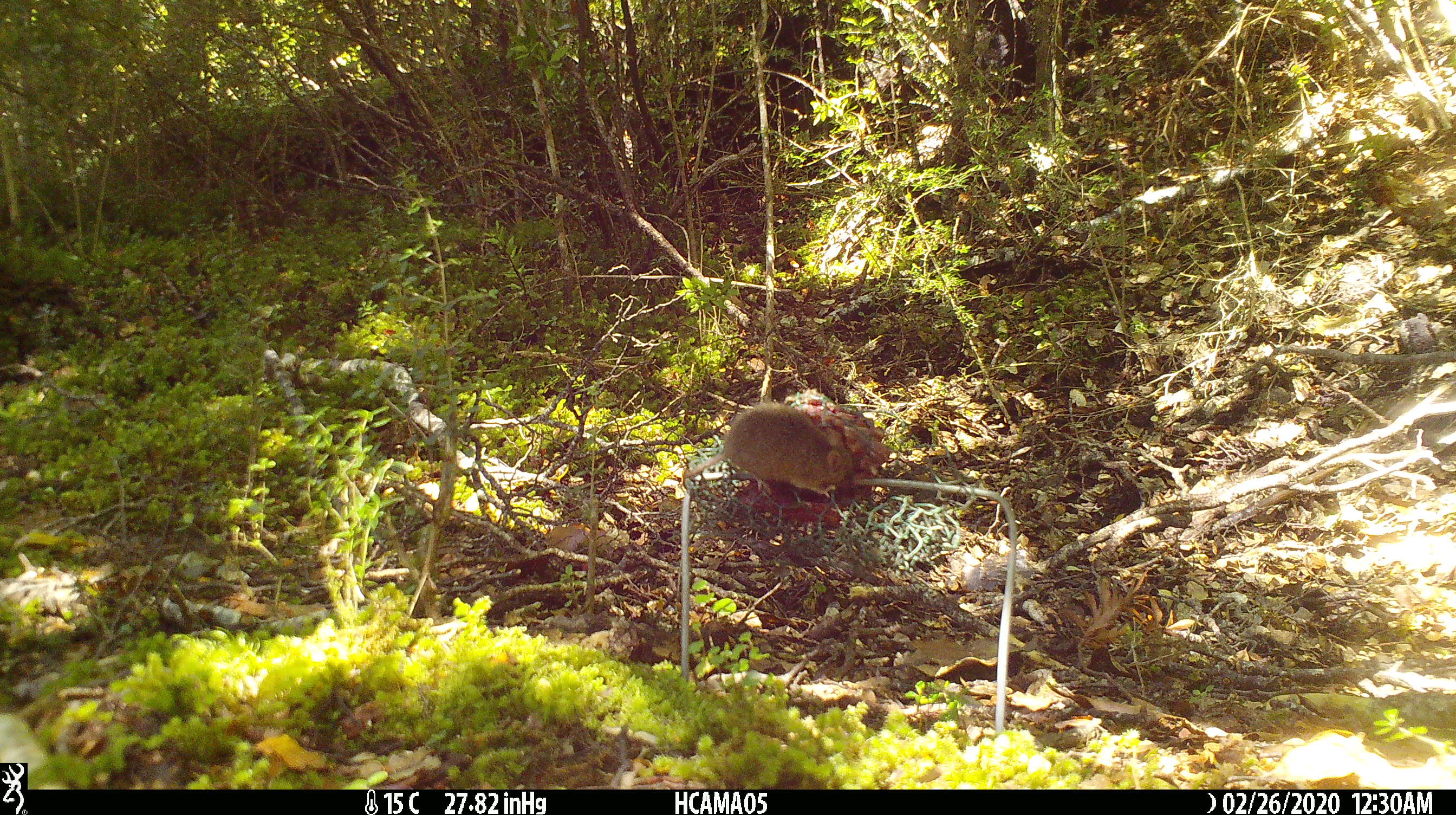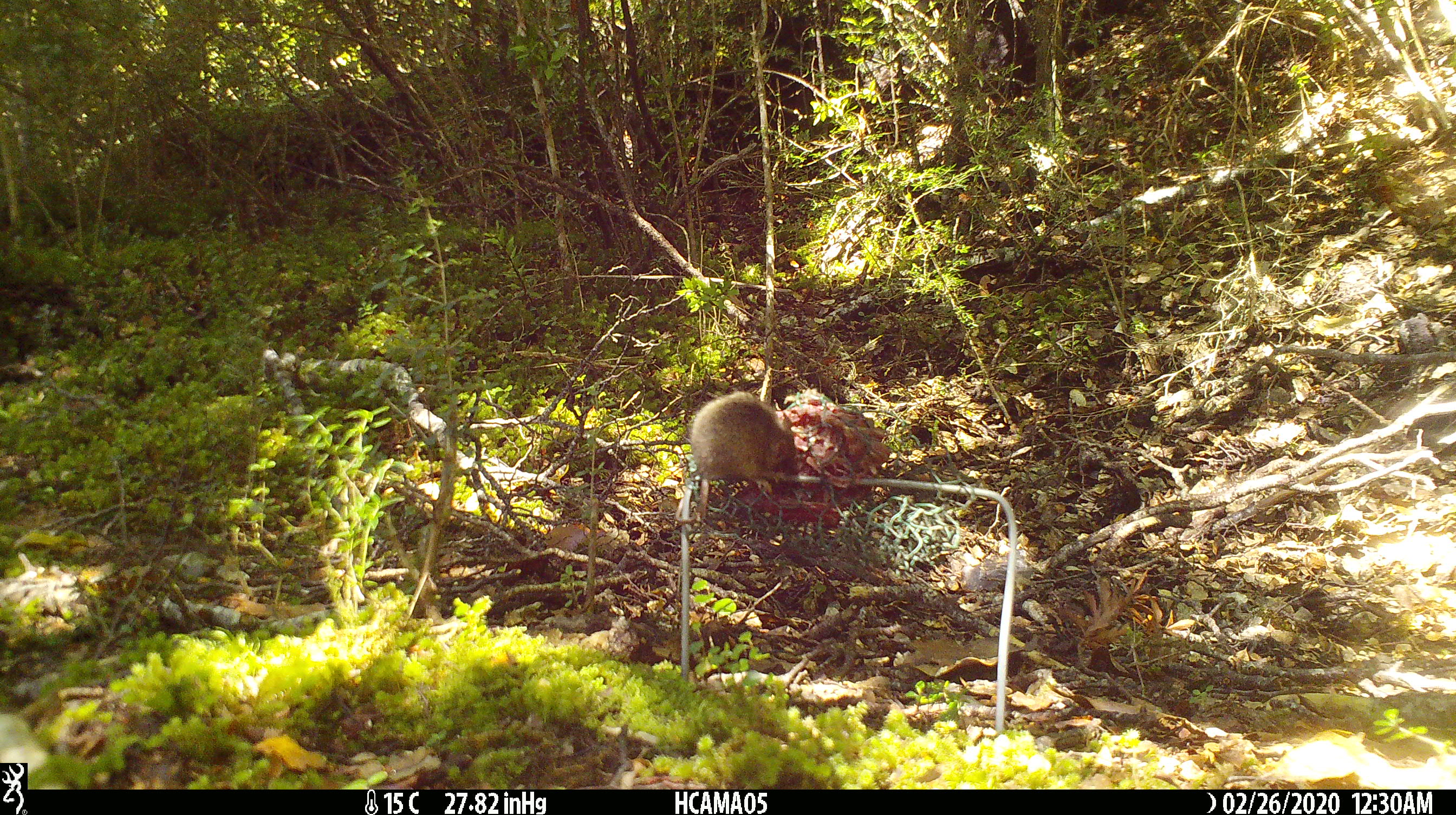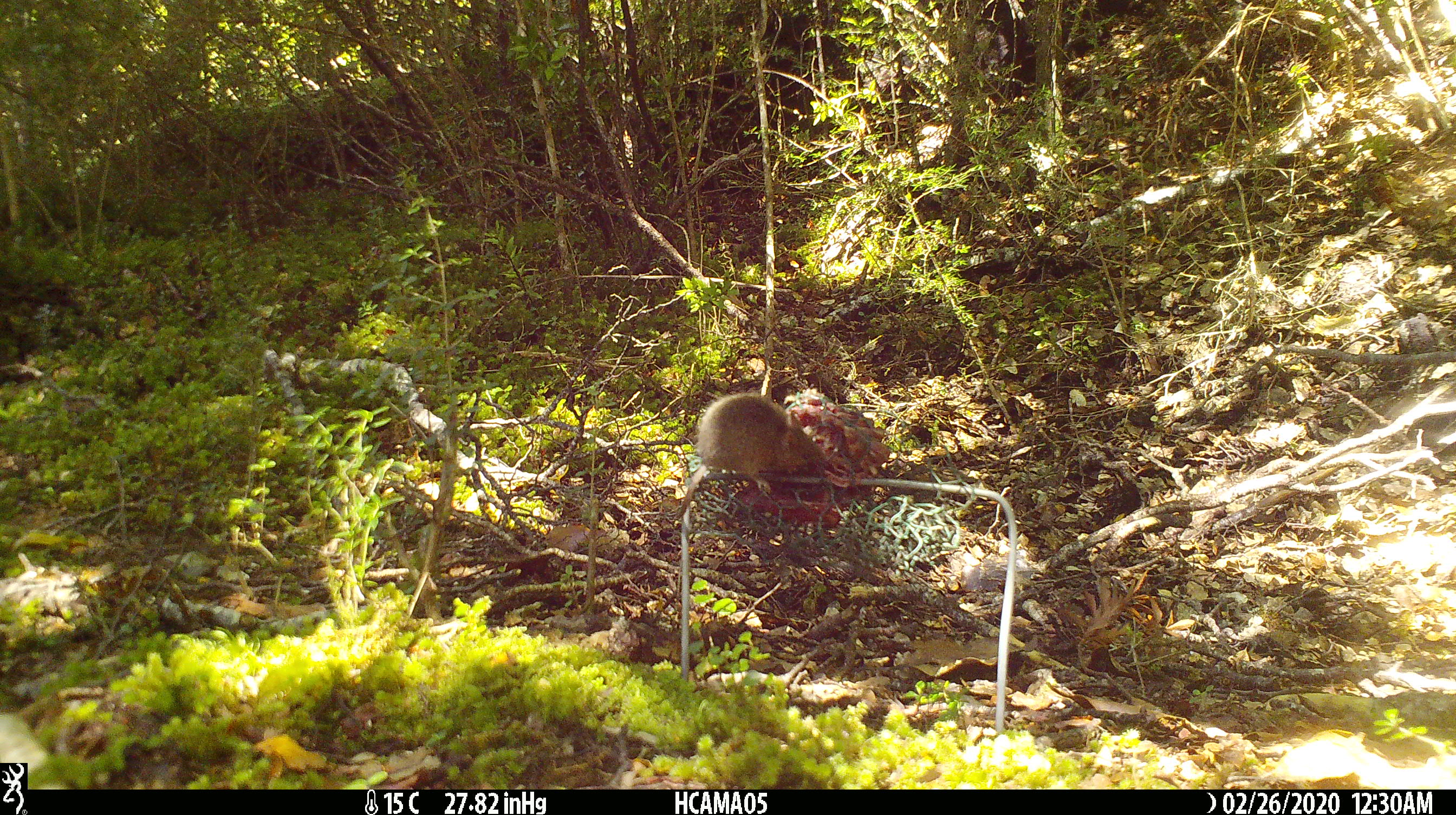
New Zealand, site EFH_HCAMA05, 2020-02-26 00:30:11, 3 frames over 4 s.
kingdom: Animalia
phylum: Chordata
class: Mammalia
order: Rodentia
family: Muridae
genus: Mus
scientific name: Mus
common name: mouse